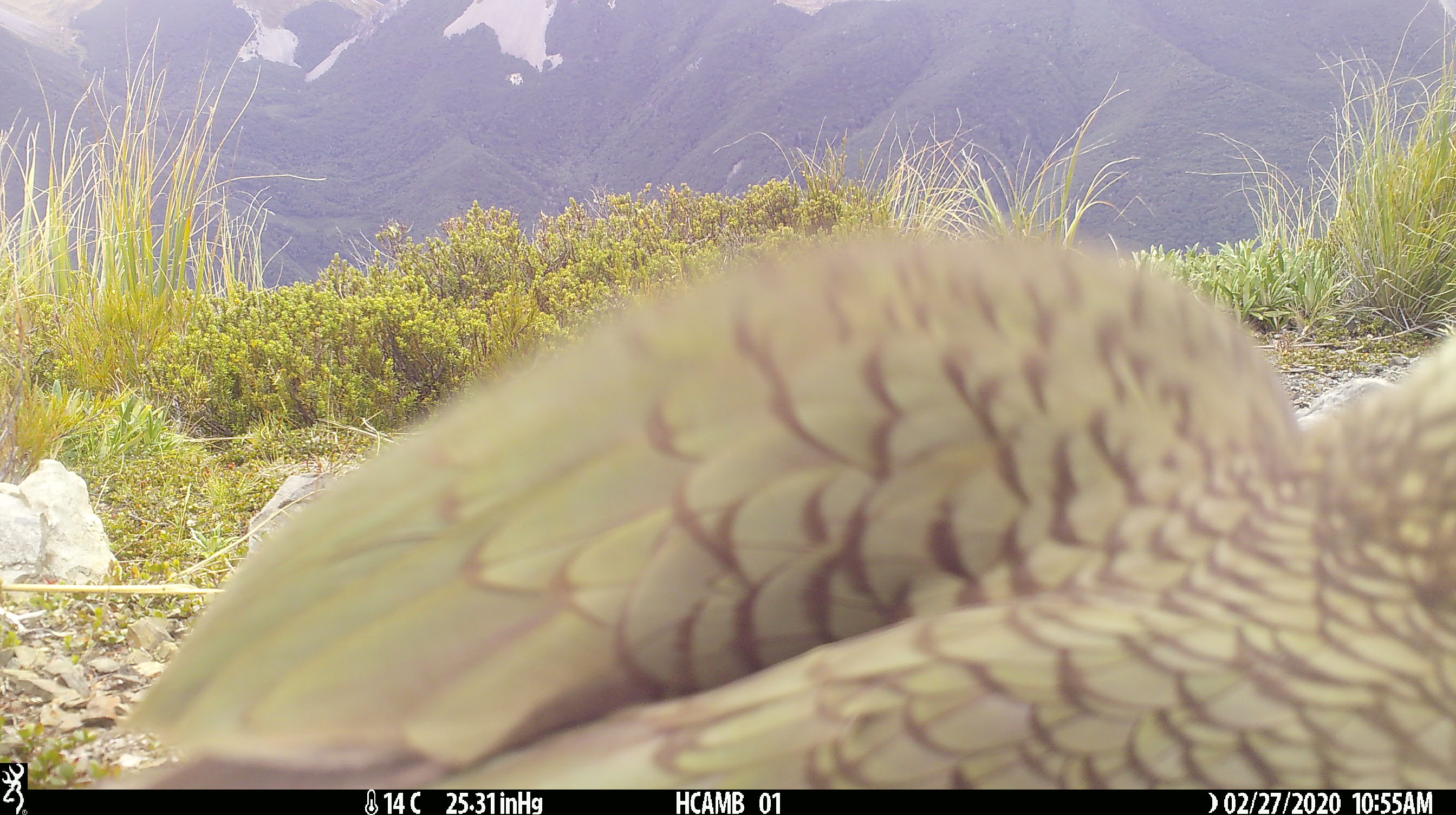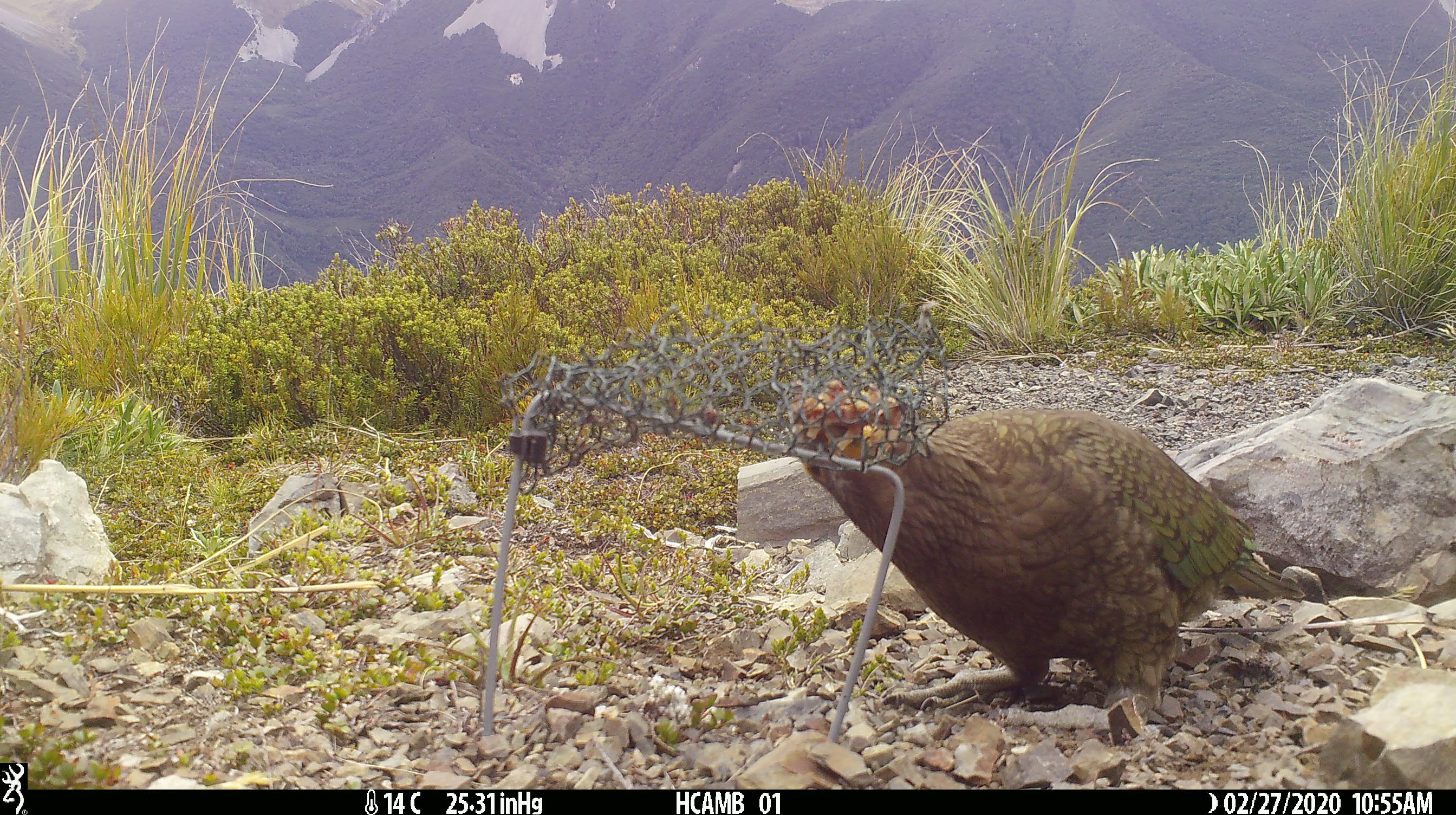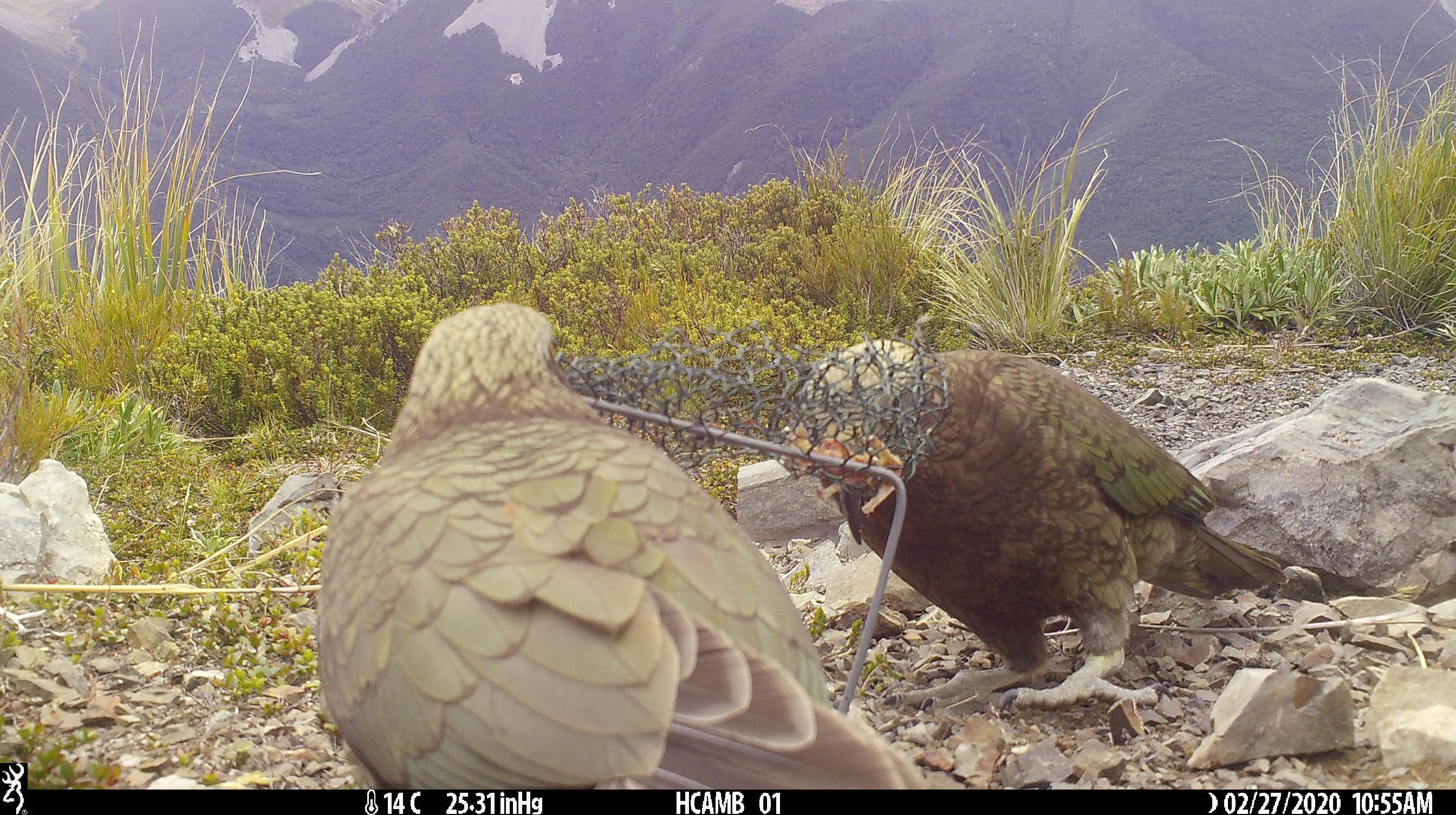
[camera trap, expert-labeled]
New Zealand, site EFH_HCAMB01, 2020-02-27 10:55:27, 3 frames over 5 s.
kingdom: Animalia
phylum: Chordata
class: Aves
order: Psittaciformes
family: Strigopidae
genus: Nestor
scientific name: Nestor notabilis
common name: kea